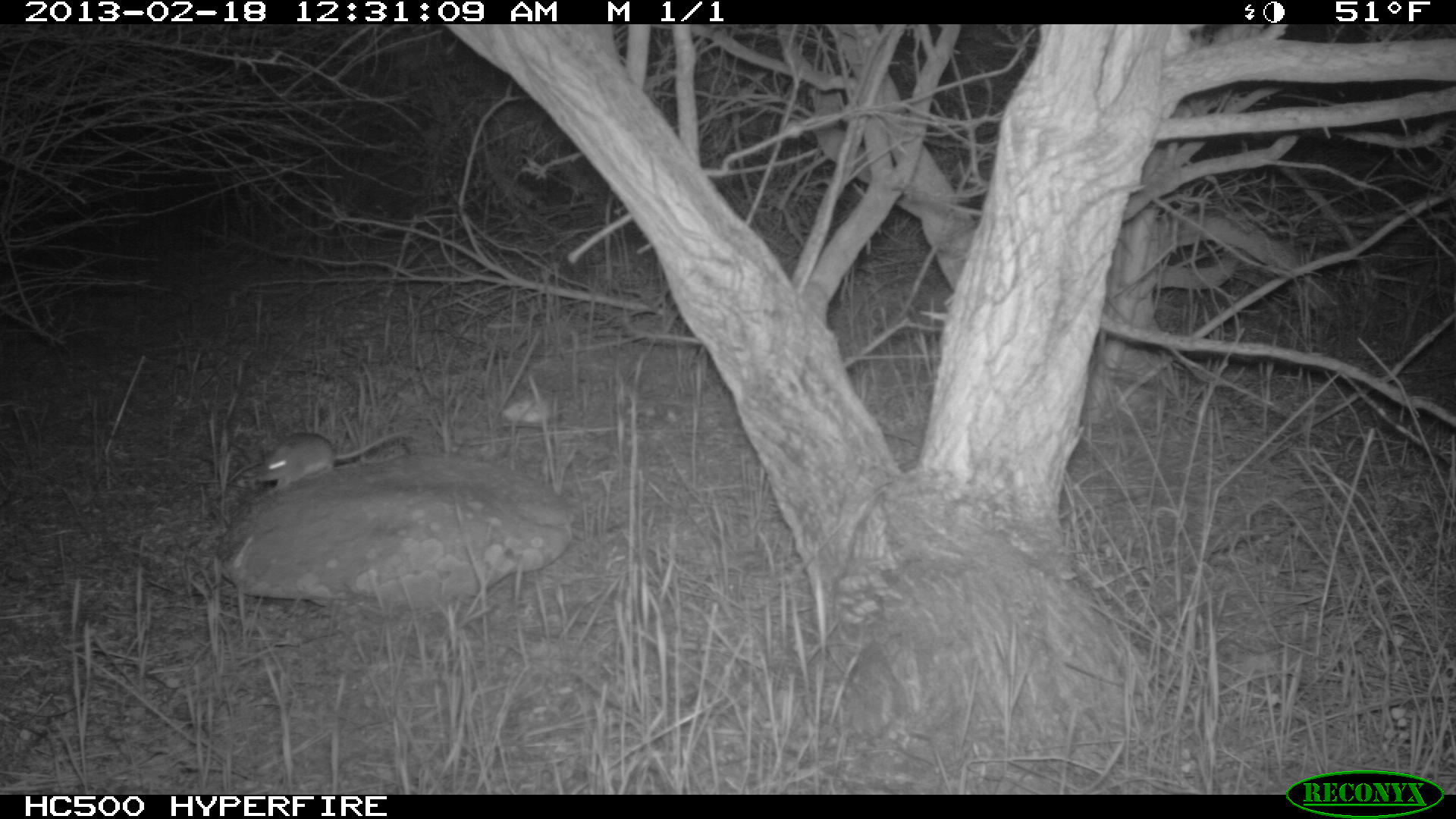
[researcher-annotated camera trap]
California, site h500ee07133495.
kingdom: Animalia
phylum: Chordata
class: Mammalia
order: Rodentia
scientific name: Rodentia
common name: rodent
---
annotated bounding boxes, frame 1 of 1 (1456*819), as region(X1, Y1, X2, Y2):
rodent: region(256, 431, 410, 495)